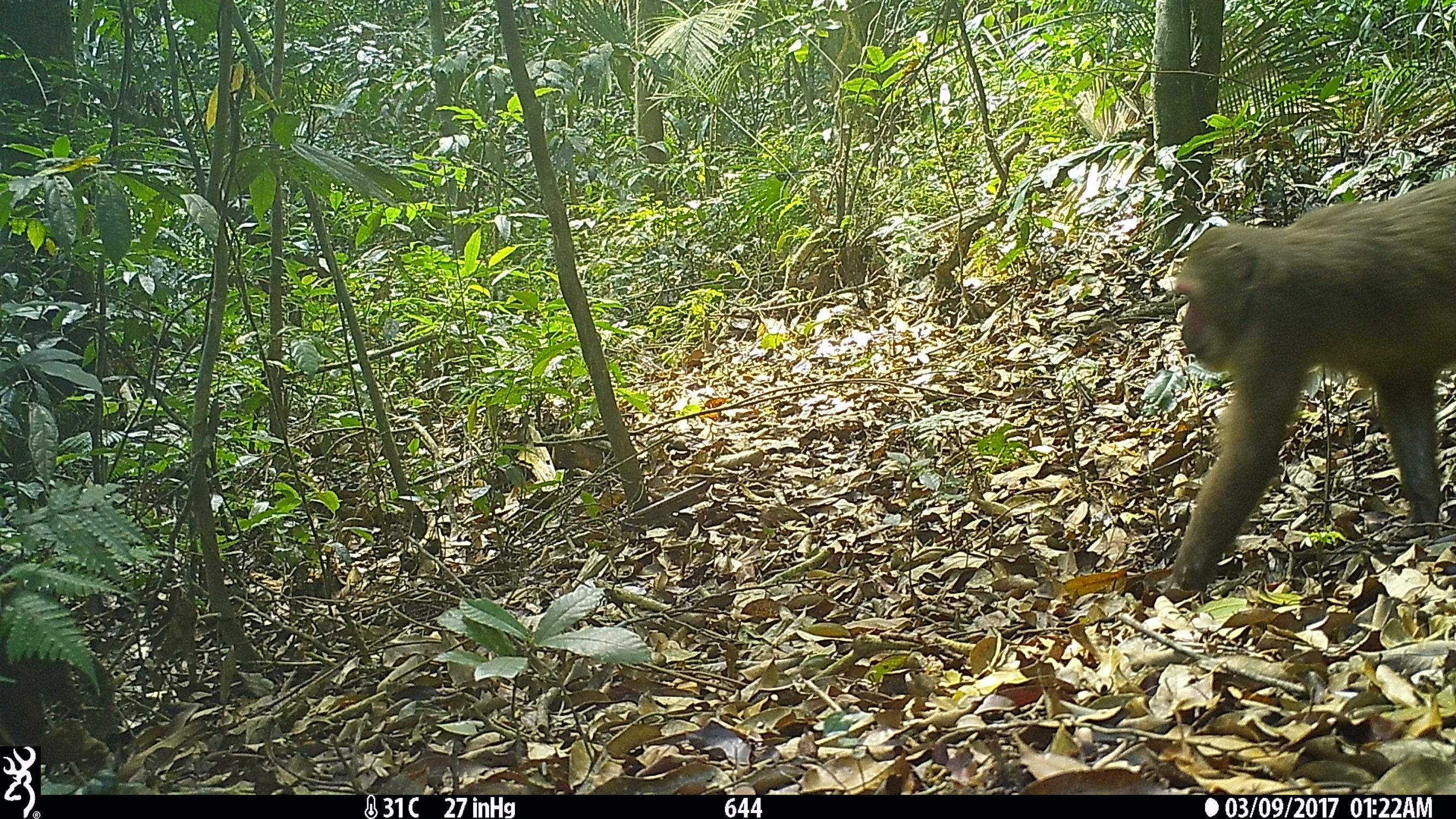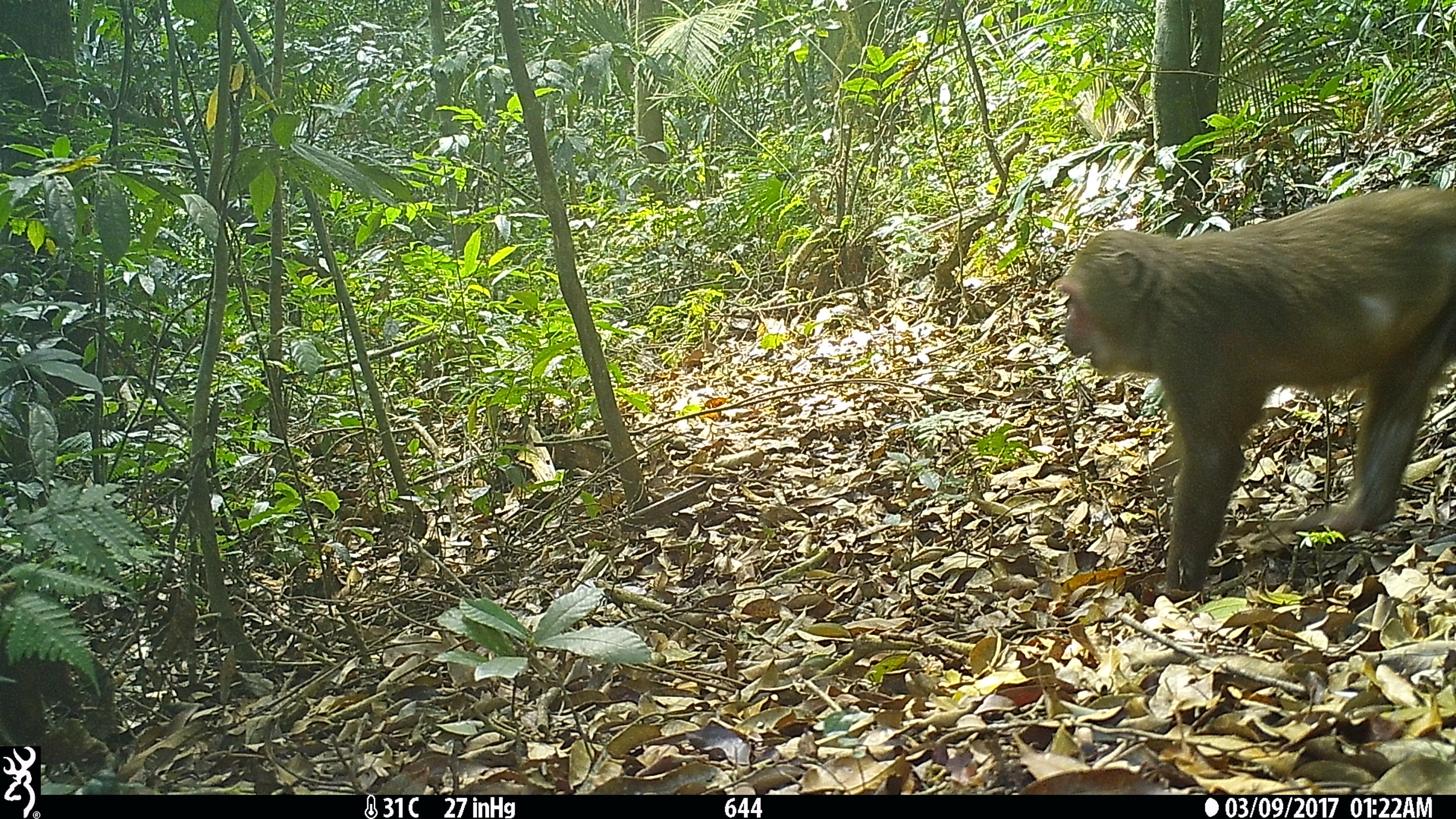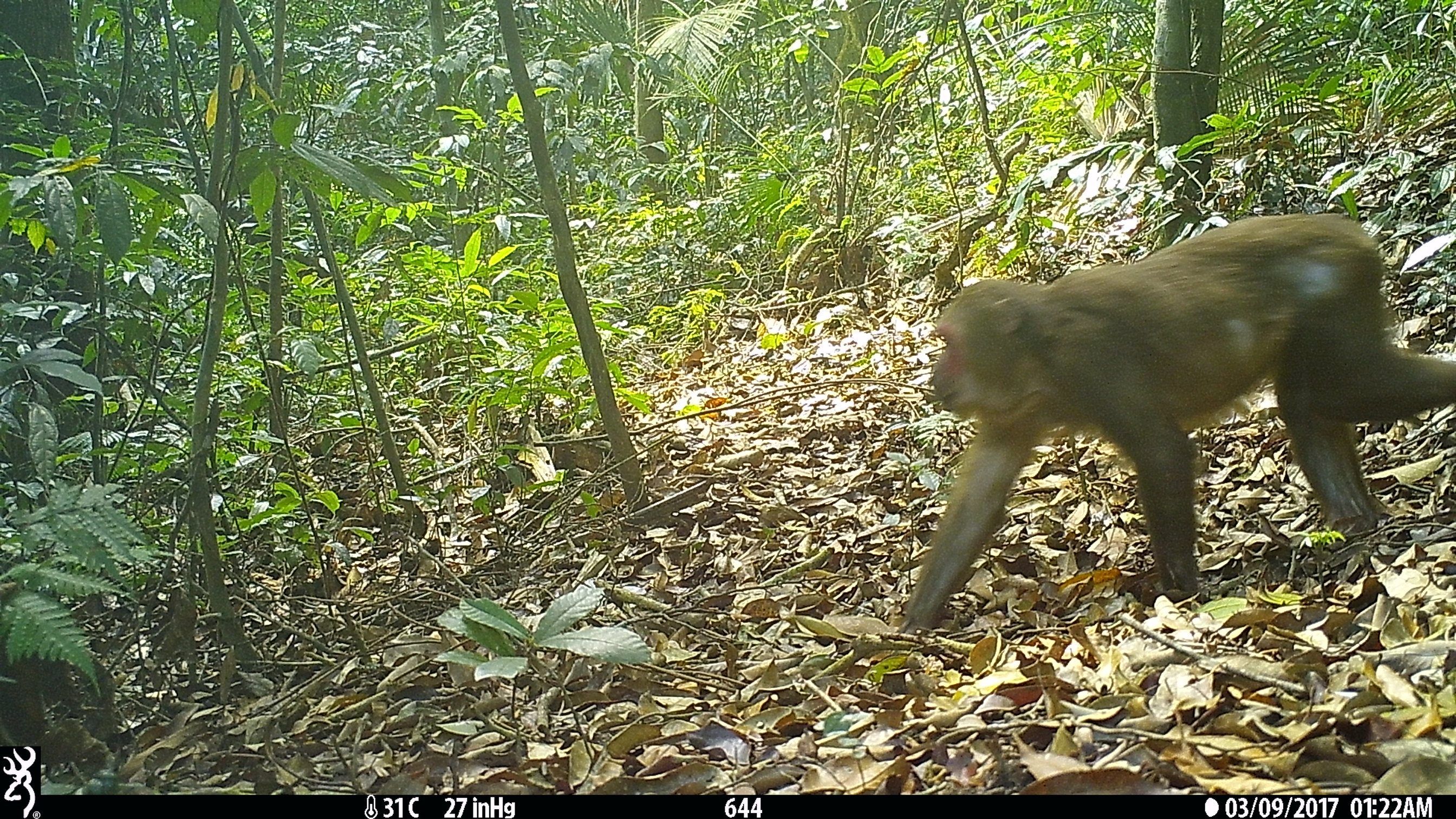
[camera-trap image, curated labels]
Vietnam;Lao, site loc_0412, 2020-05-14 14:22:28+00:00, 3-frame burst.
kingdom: Animalia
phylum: Chordata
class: Mammalia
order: Primates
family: Cercopithecidae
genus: Macaca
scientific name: Macaca arctoides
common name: stump-tailed macaque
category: stump tailed macaque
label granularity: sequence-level